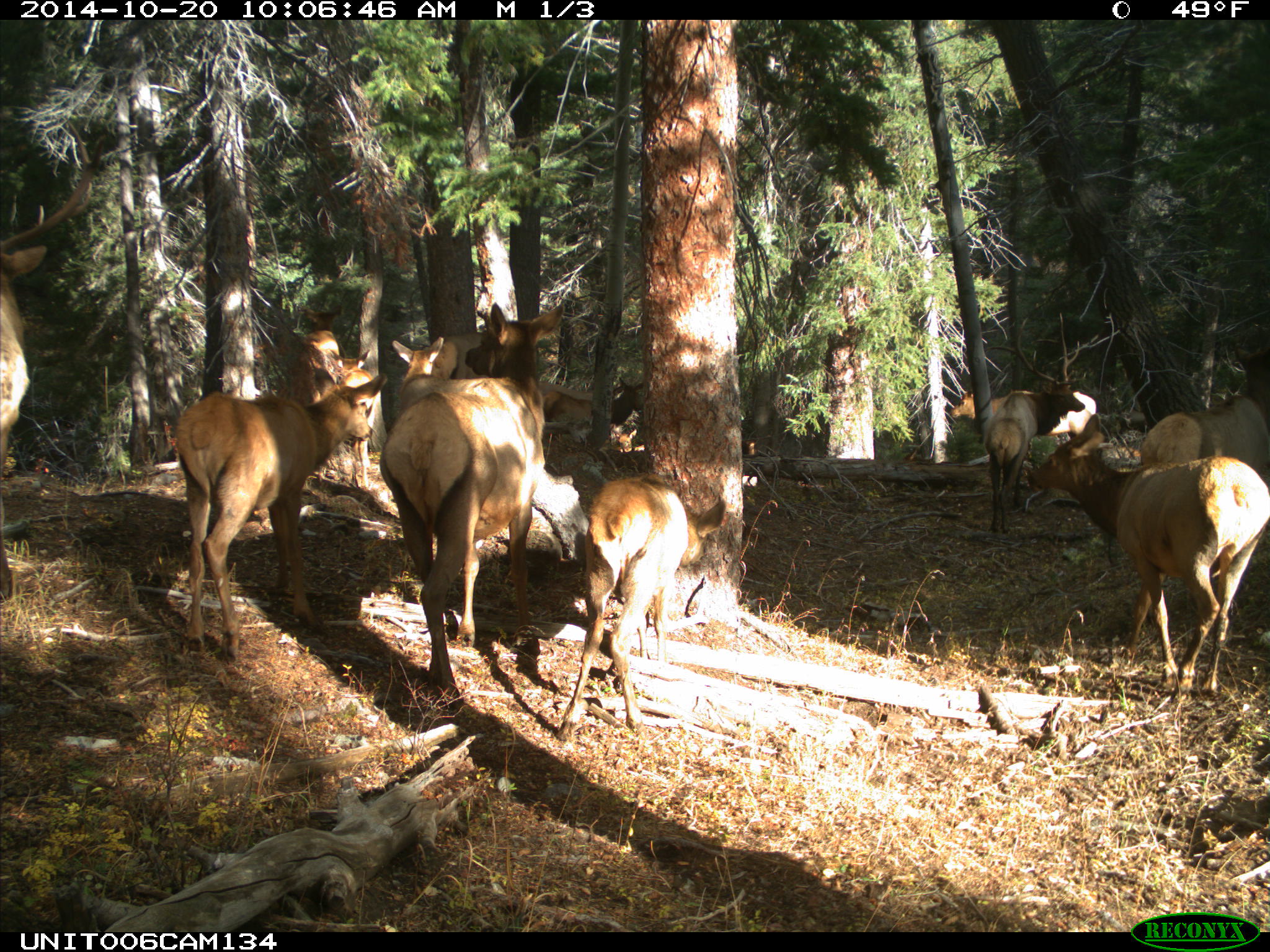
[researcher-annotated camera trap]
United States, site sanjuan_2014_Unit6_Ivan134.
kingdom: Animalia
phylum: Chordata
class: Mammalia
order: Artiodactyla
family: Cervidae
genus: Cervus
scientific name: Cervus elaphus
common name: red deer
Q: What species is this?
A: Cervus elaphus (red deer).